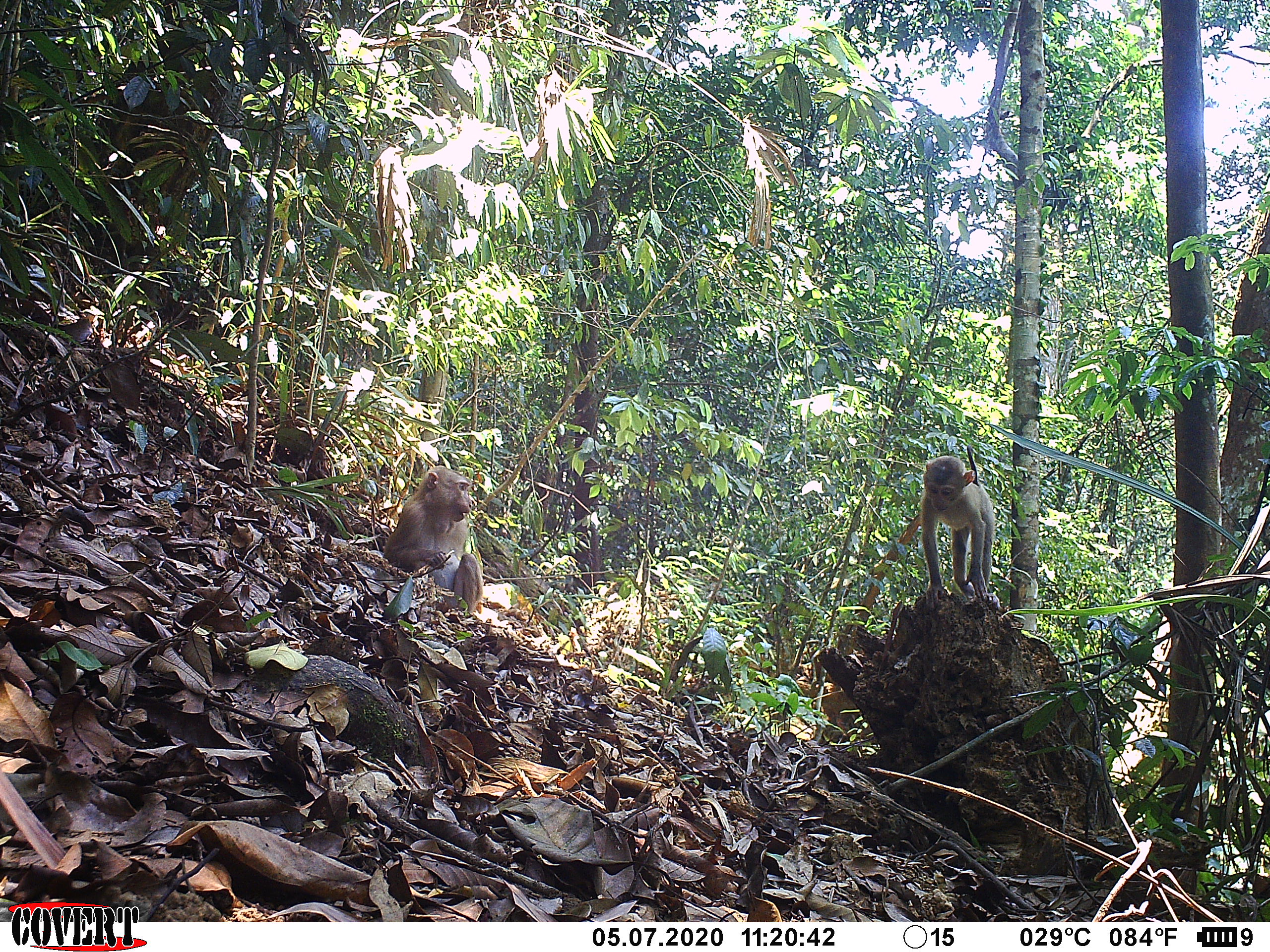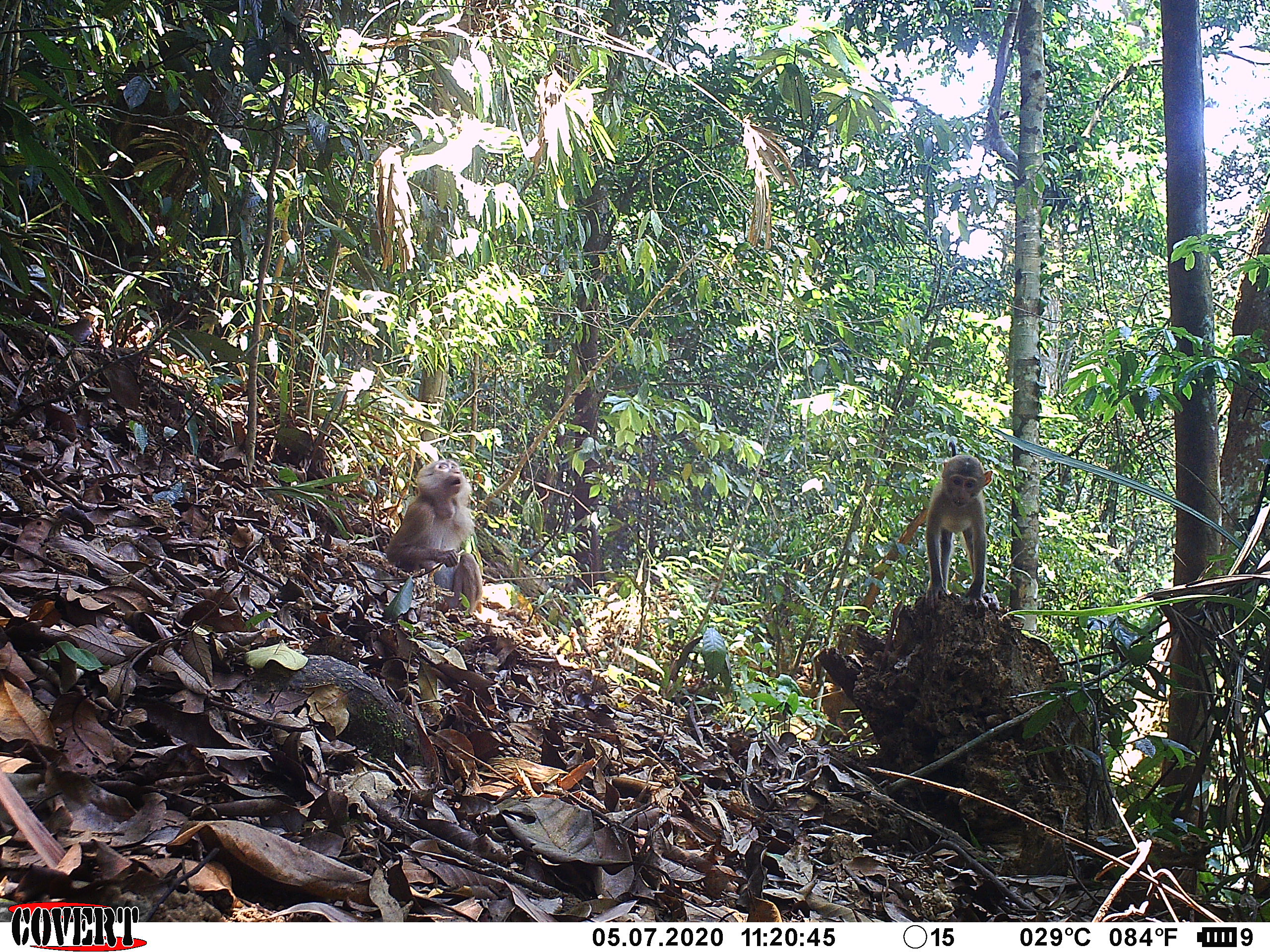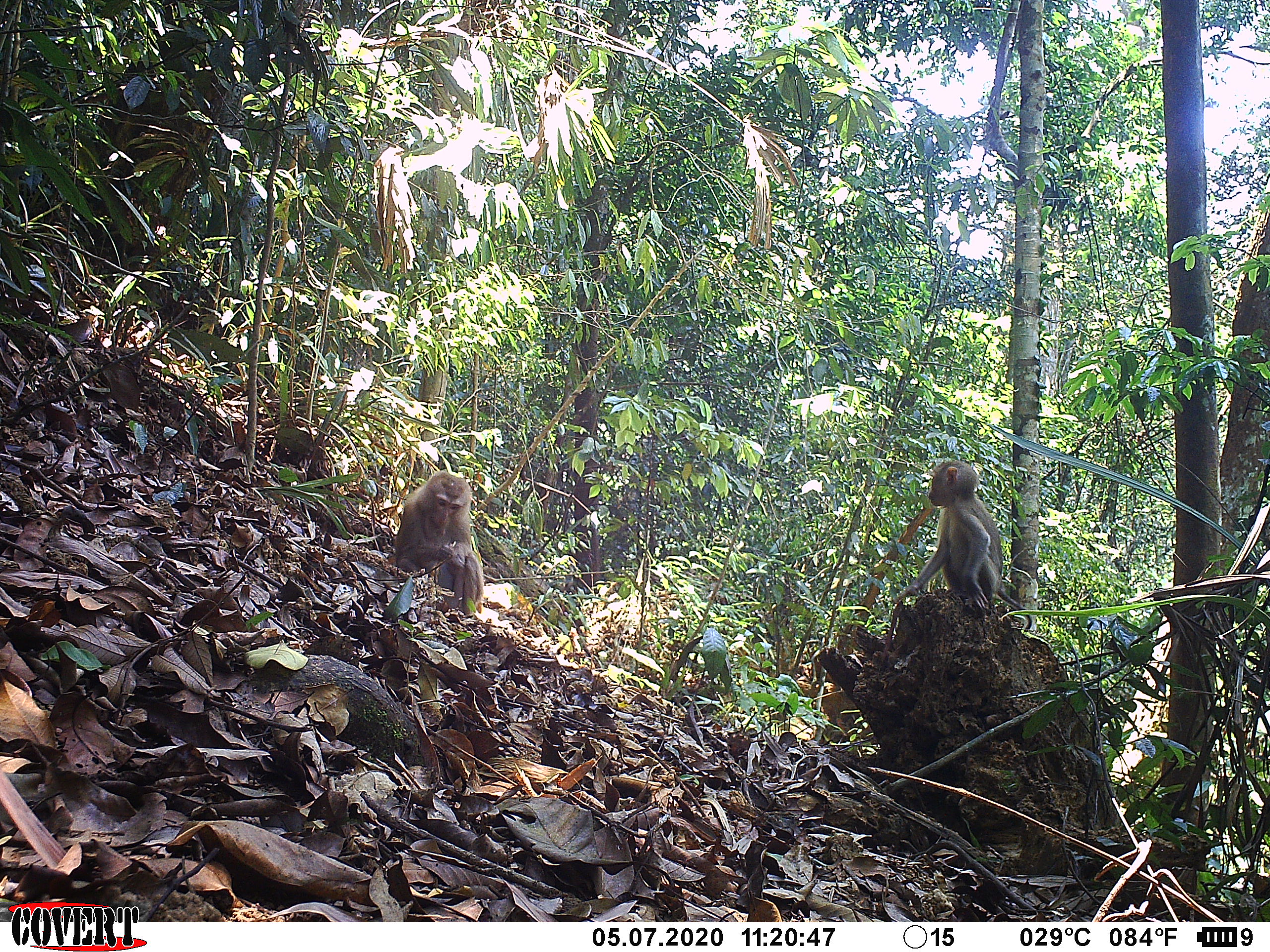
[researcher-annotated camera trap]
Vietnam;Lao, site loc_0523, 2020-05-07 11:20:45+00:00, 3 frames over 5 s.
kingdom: Animalia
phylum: Chordata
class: Mammalia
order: Primates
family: Cercopithecidae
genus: Macaca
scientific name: Macaca nemestrina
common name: pig-tailed macaque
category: pig tailed macaque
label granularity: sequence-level